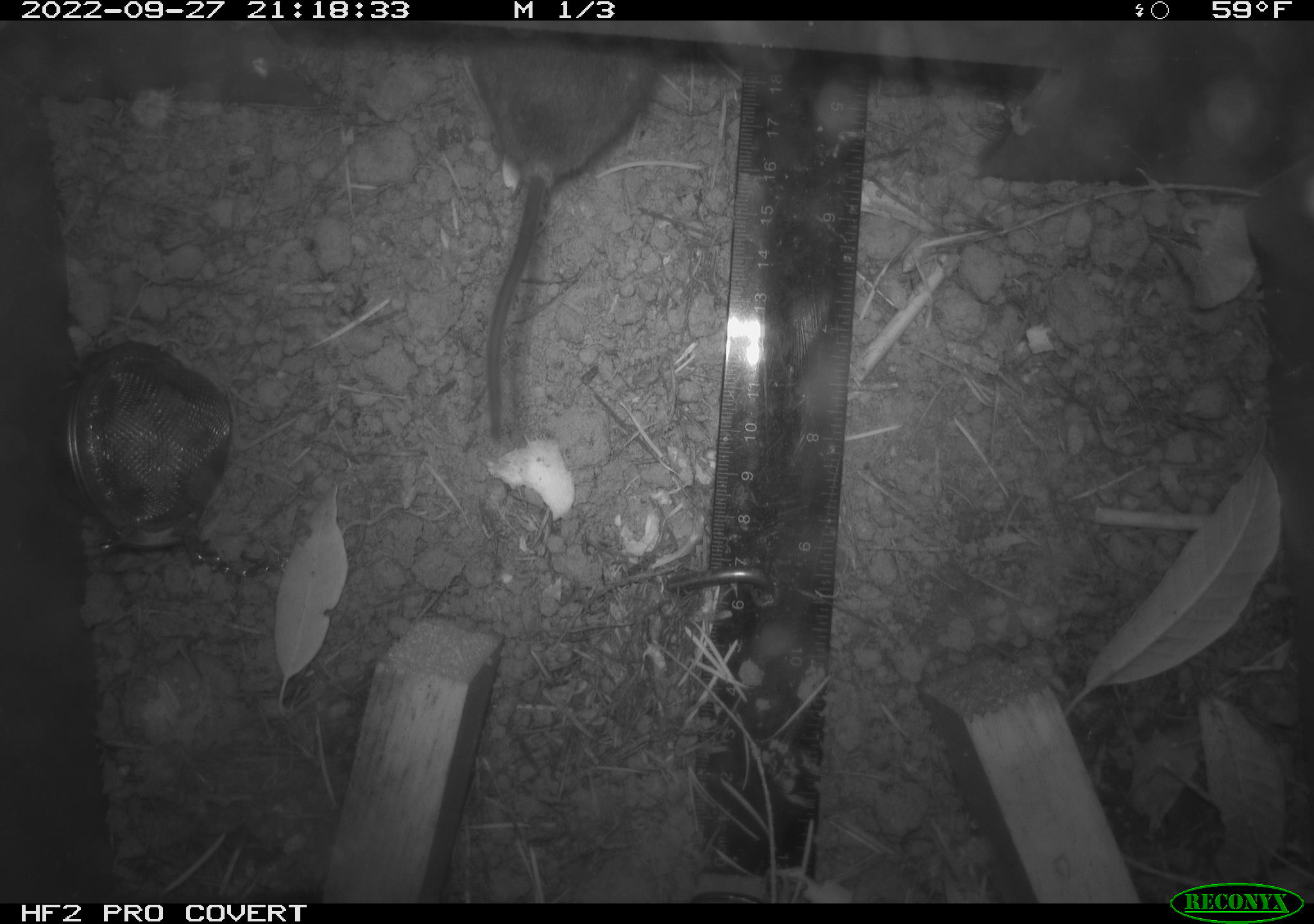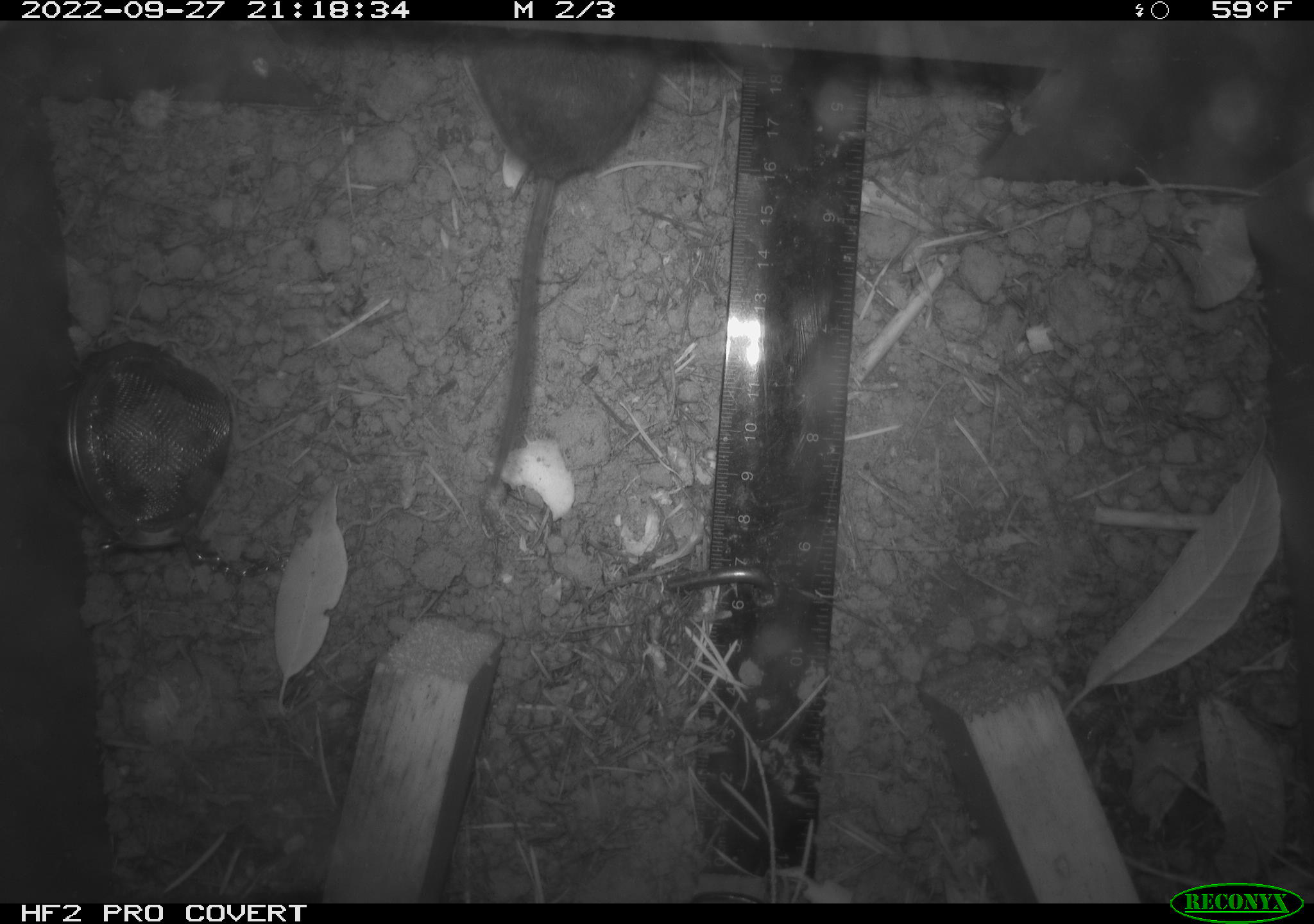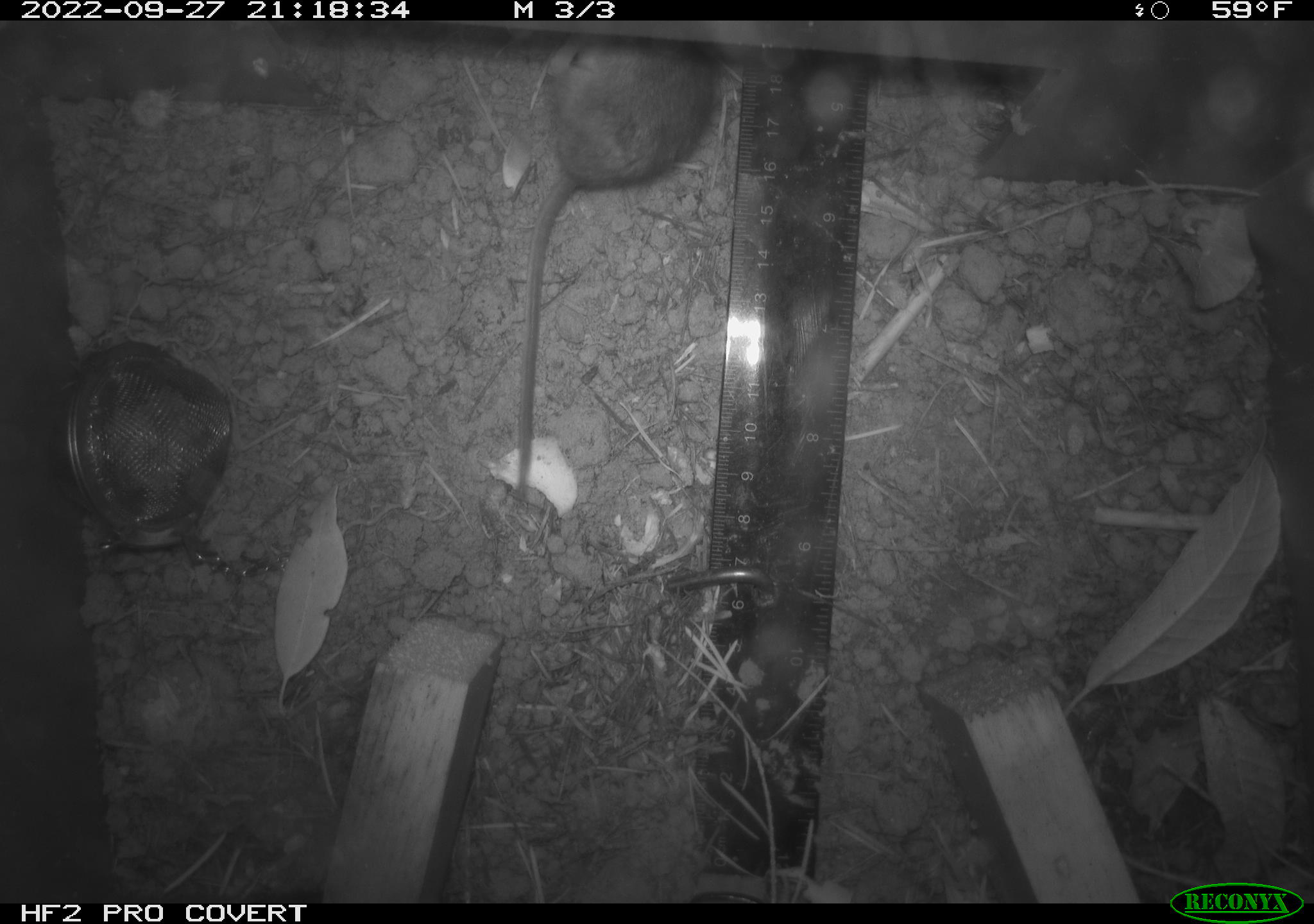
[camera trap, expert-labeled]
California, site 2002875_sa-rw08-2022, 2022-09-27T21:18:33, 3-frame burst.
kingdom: Animalia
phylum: Chordata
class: Mammalia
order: Rodentia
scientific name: Rodentia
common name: mouse species